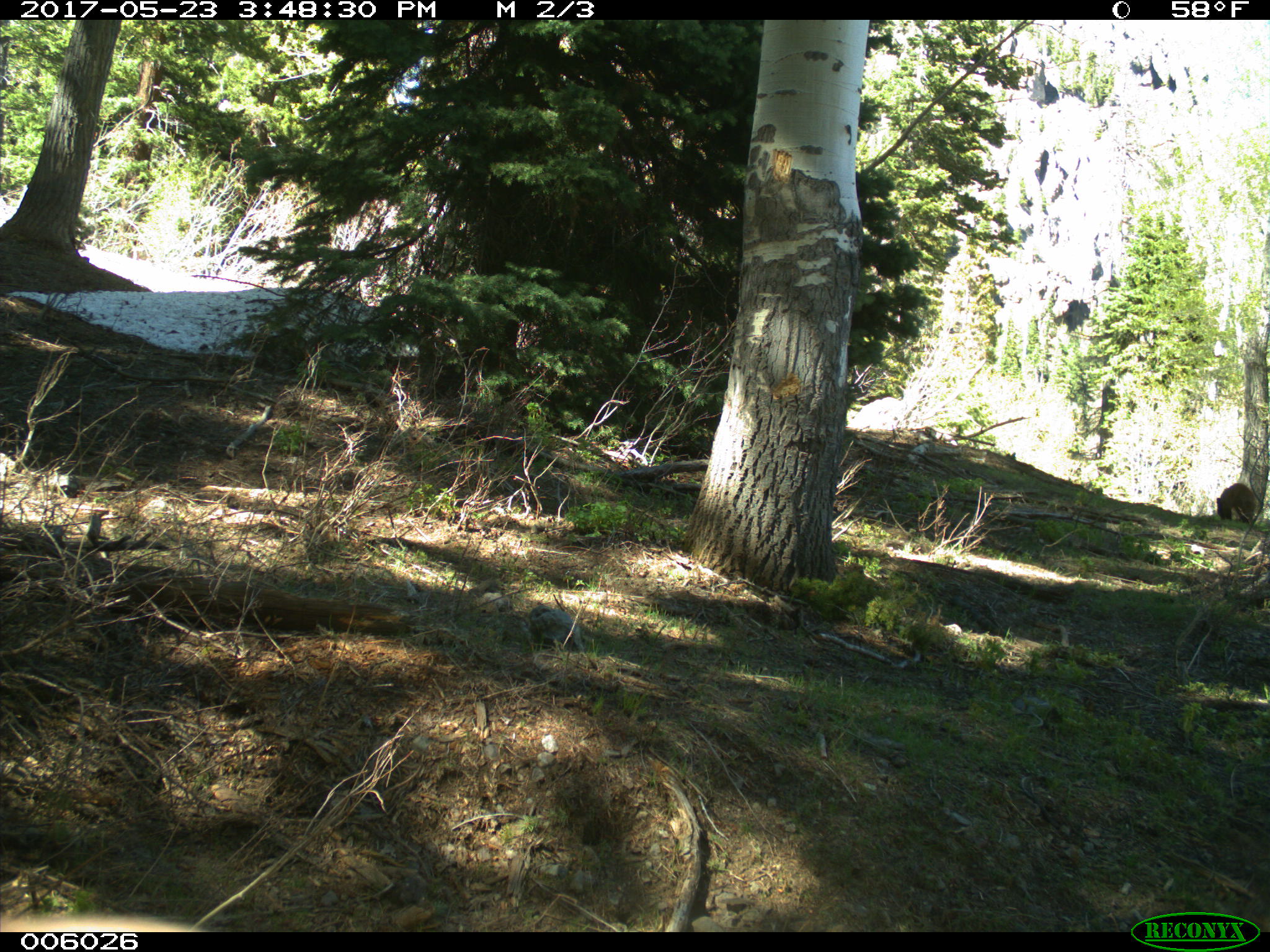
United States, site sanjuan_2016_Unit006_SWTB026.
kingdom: Animalia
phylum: Chordata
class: Mammalia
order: Carnivora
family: Ursidae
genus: Ursus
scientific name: Ursus americanus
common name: american black bear